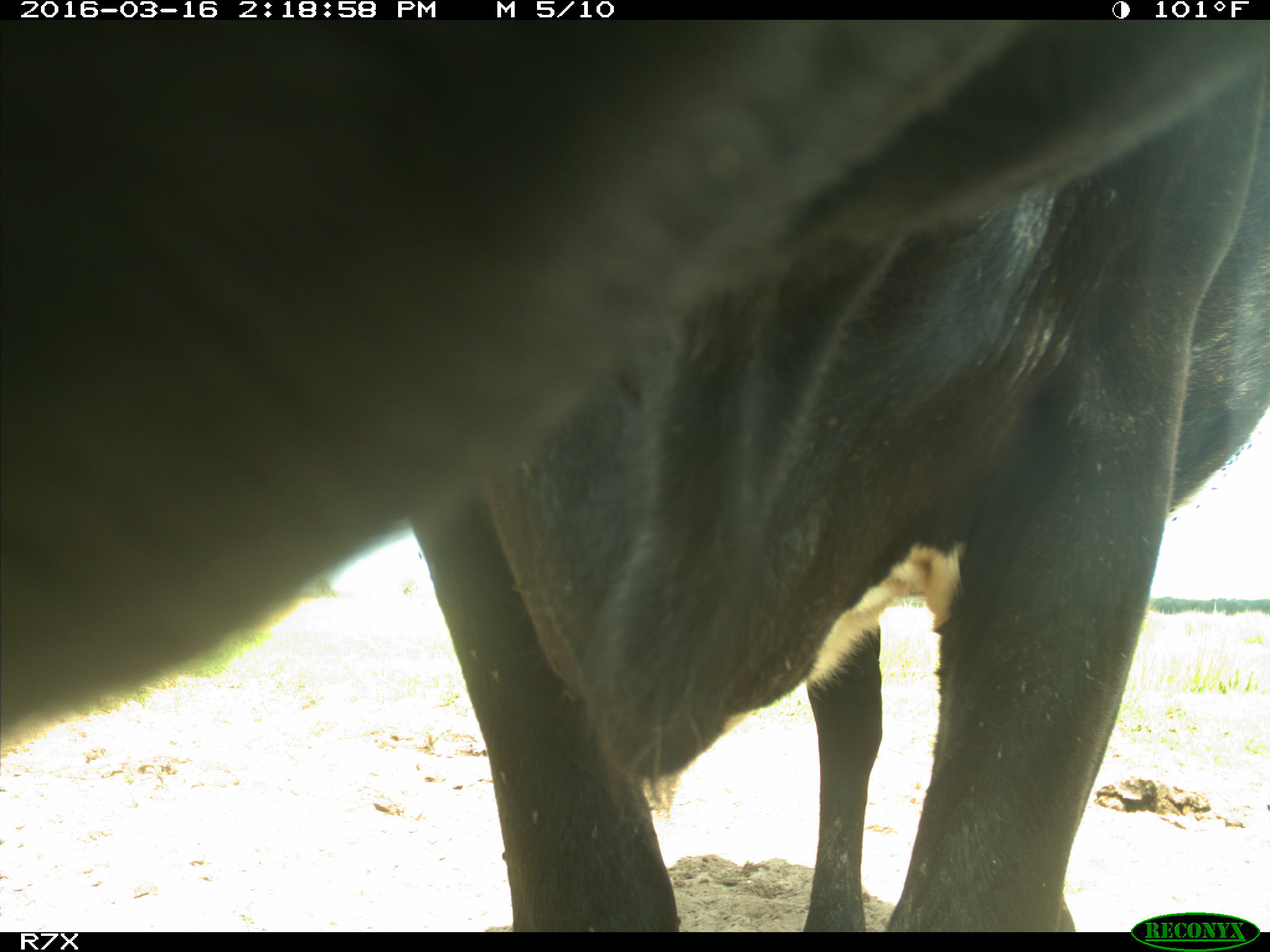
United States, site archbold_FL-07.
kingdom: Animalia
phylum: Chordata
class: Mammalia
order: Artiodactyla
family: Bovidae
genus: Bos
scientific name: Bos taurus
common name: domestic cow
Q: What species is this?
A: Bos taurus (domestic cow).